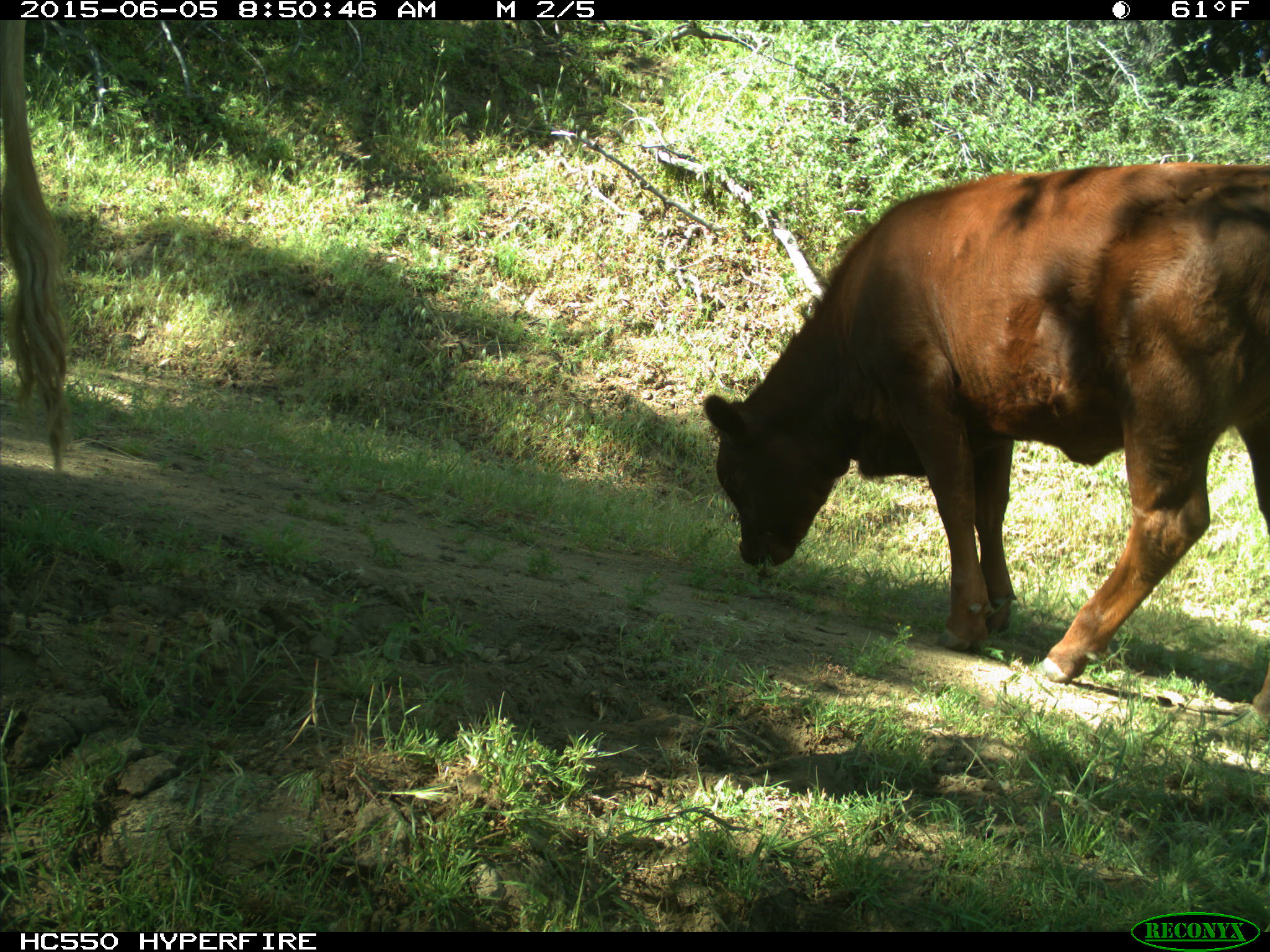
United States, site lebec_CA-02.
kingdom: Animalia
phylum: Chordata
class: Mammalia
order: Artiodactyla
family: Bovidae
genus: Bos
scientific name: Bos taurus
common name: domestic cow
Bos taurus (domestic cow).